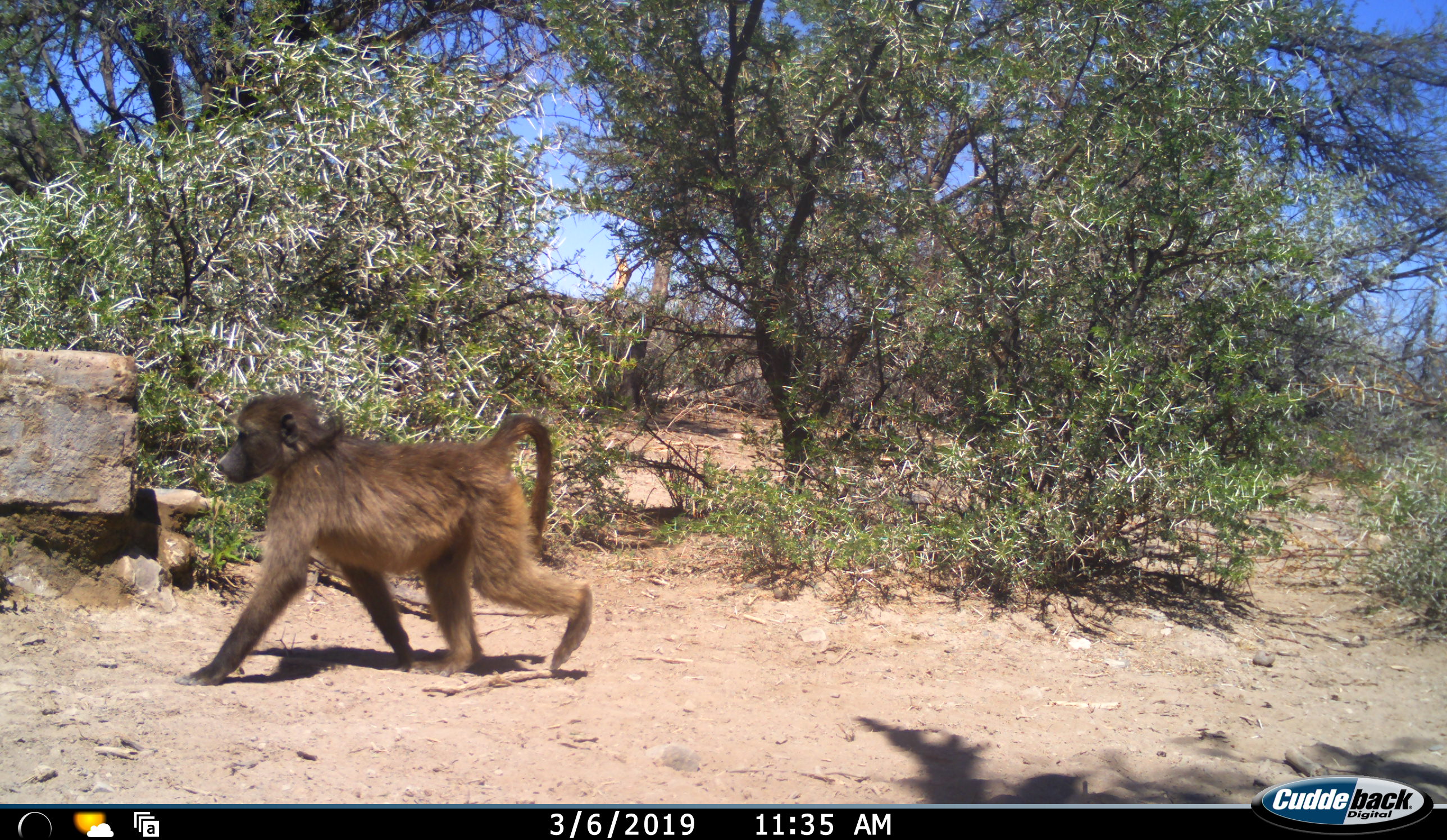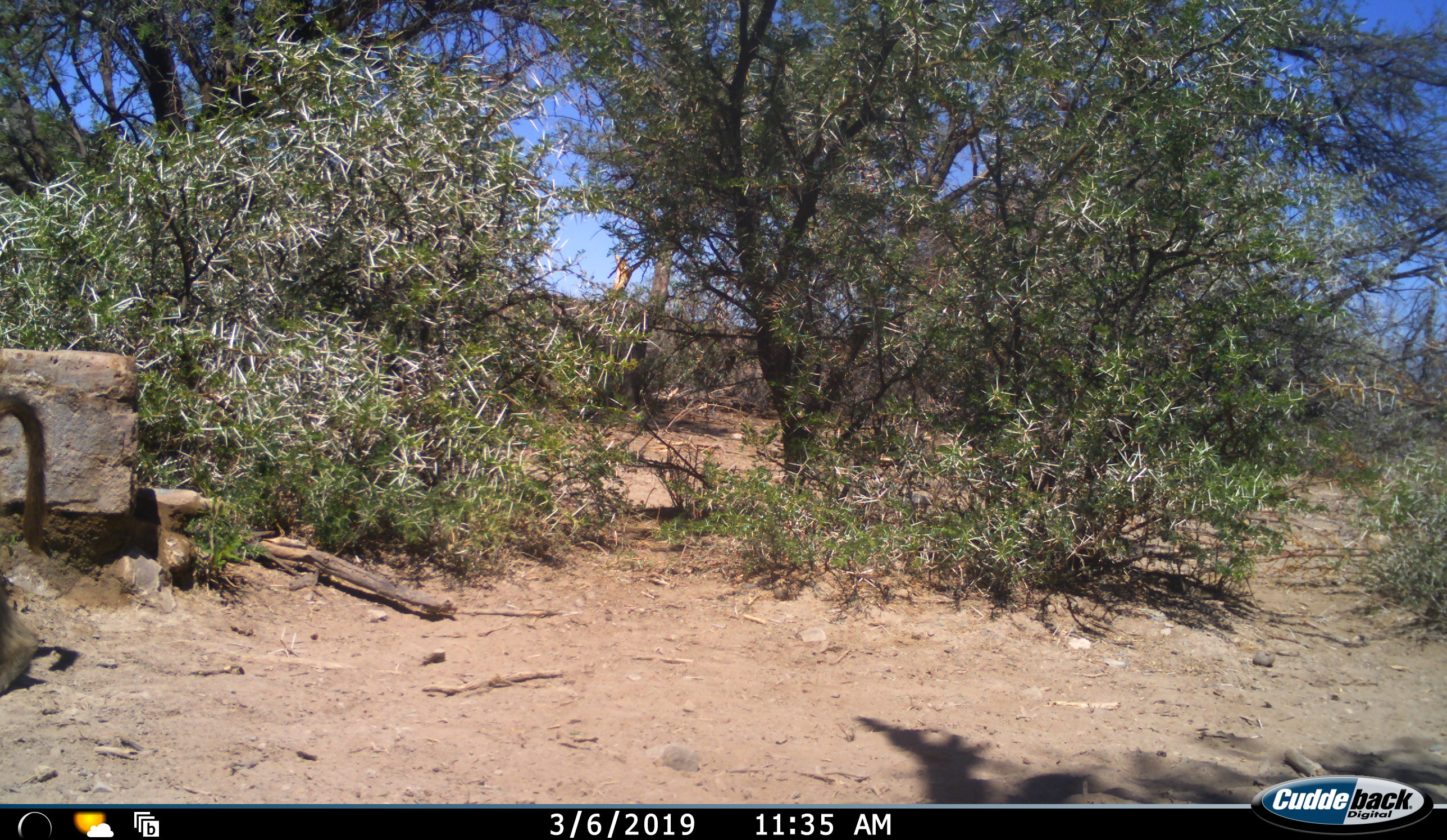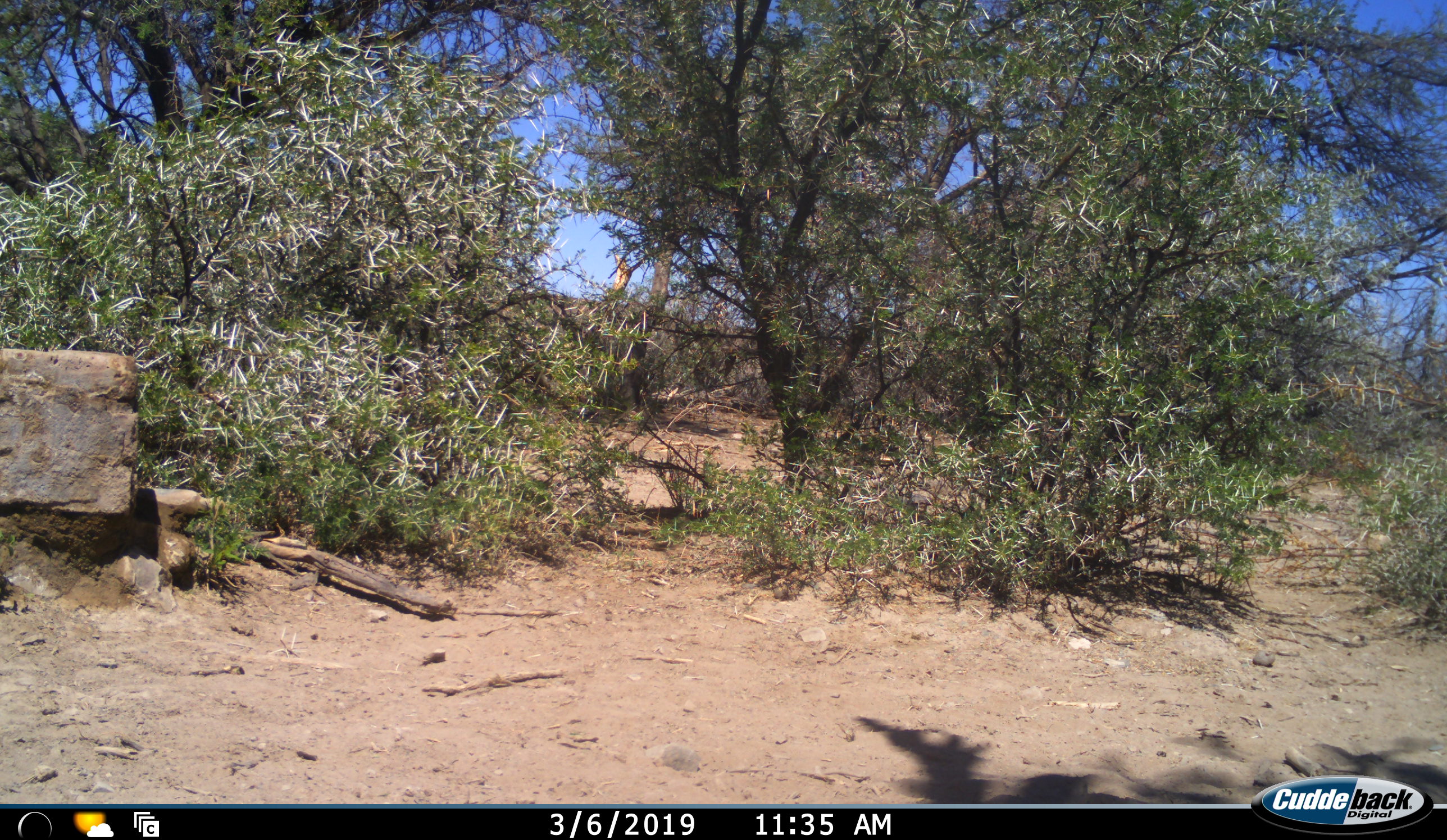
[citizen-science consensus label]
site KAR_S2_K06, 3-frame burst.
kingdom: Animalia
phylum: Chordata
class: Mammalia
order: Primates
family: Cercopithecidae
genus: Papio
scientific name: Papio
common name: baboon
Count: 1.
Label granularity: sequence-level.